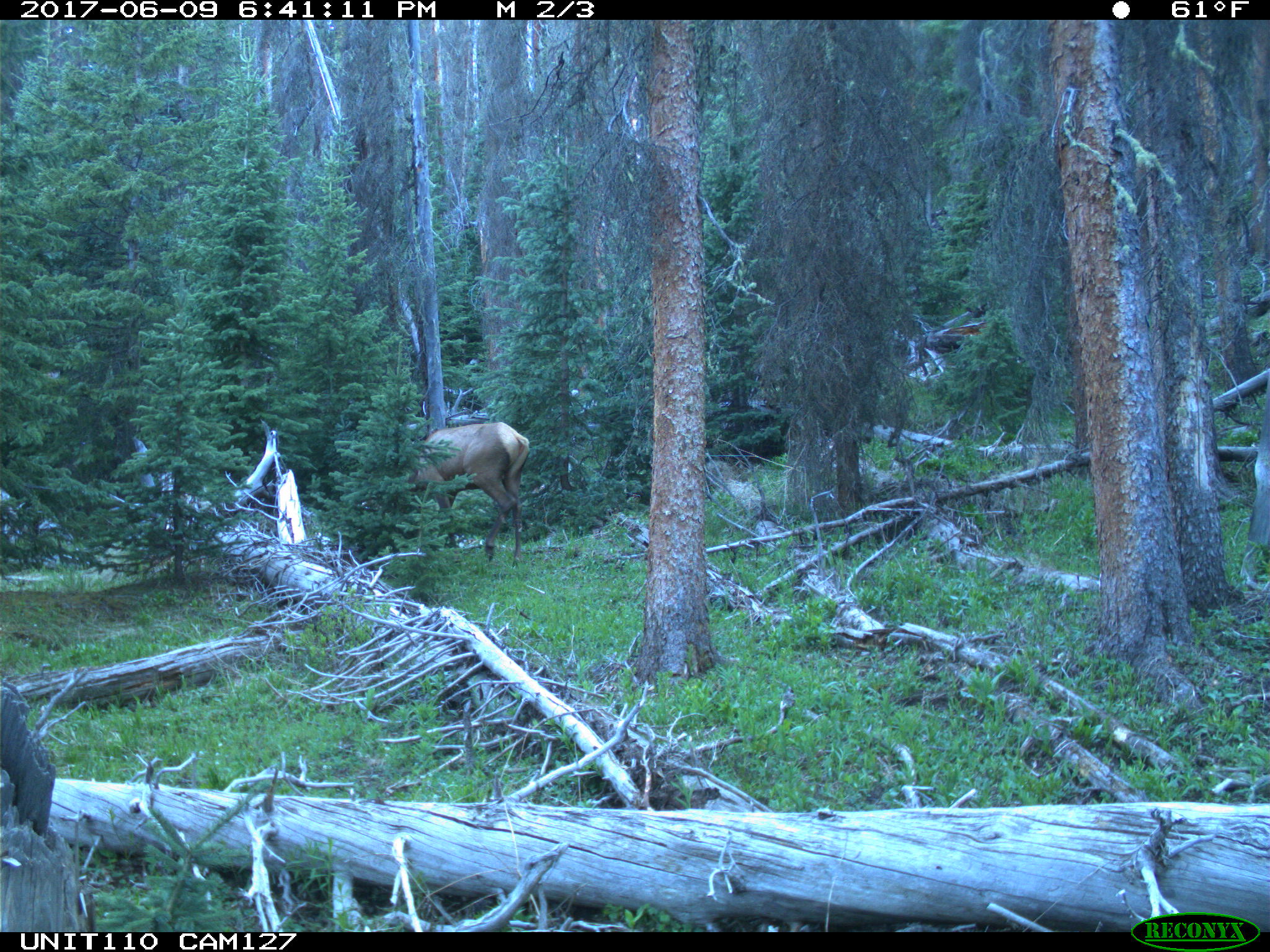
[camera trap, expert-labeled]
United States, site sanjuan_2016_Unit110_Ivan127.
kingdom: Animalia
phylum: Chordata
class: Mammalia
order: Artiodactyla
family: Cervidae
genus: Cervus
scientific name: Cervus elaphus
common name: red deer